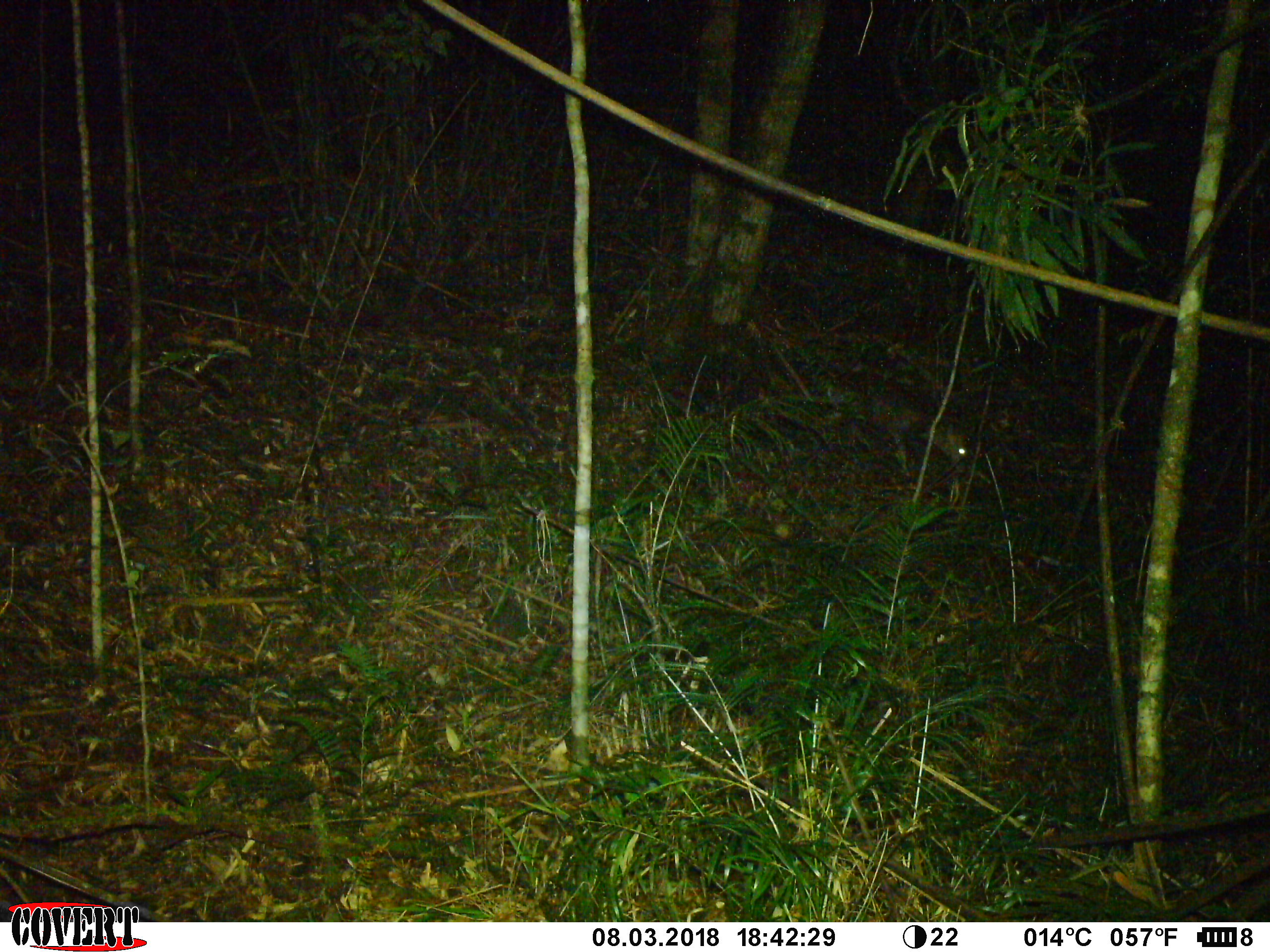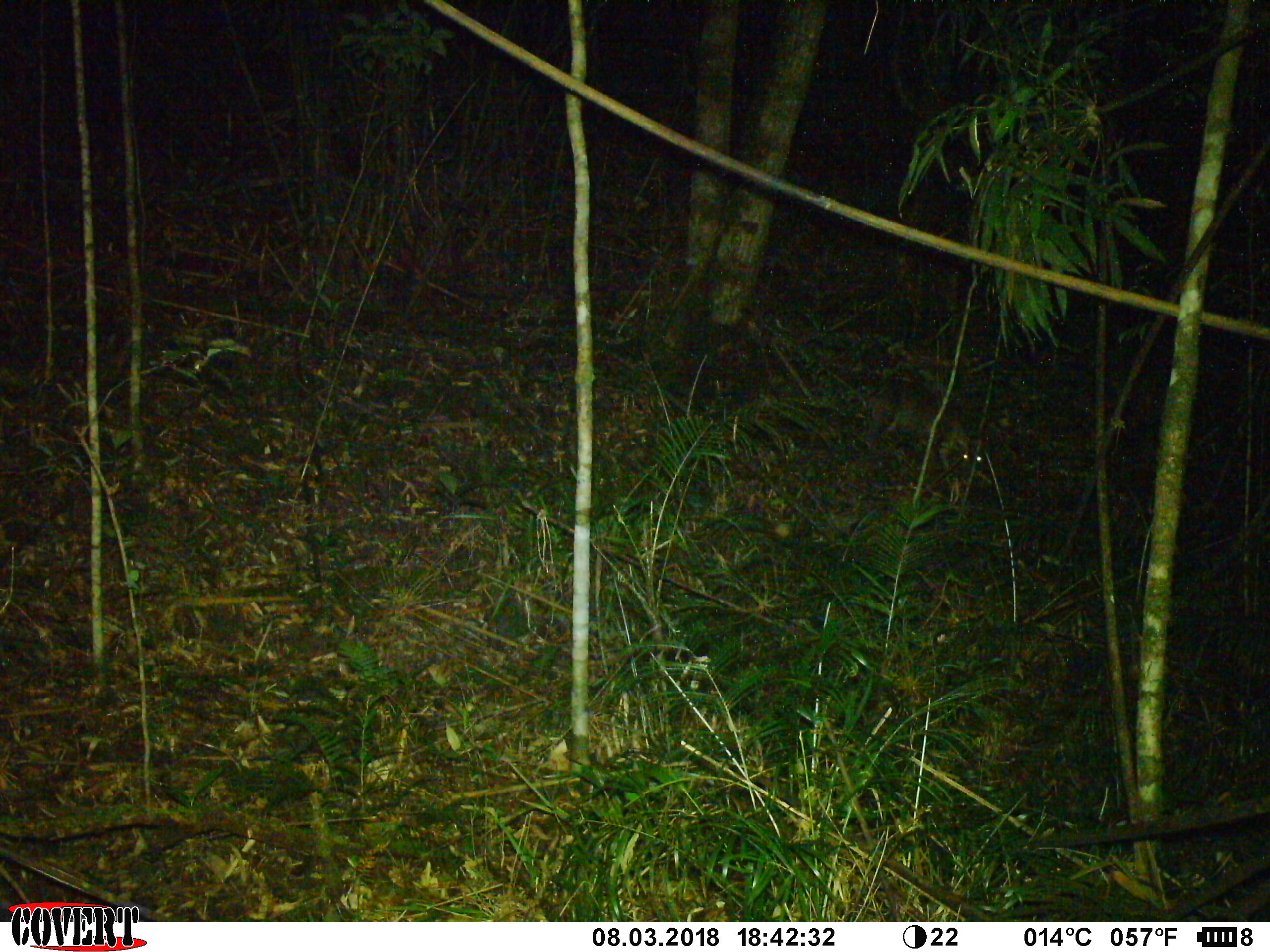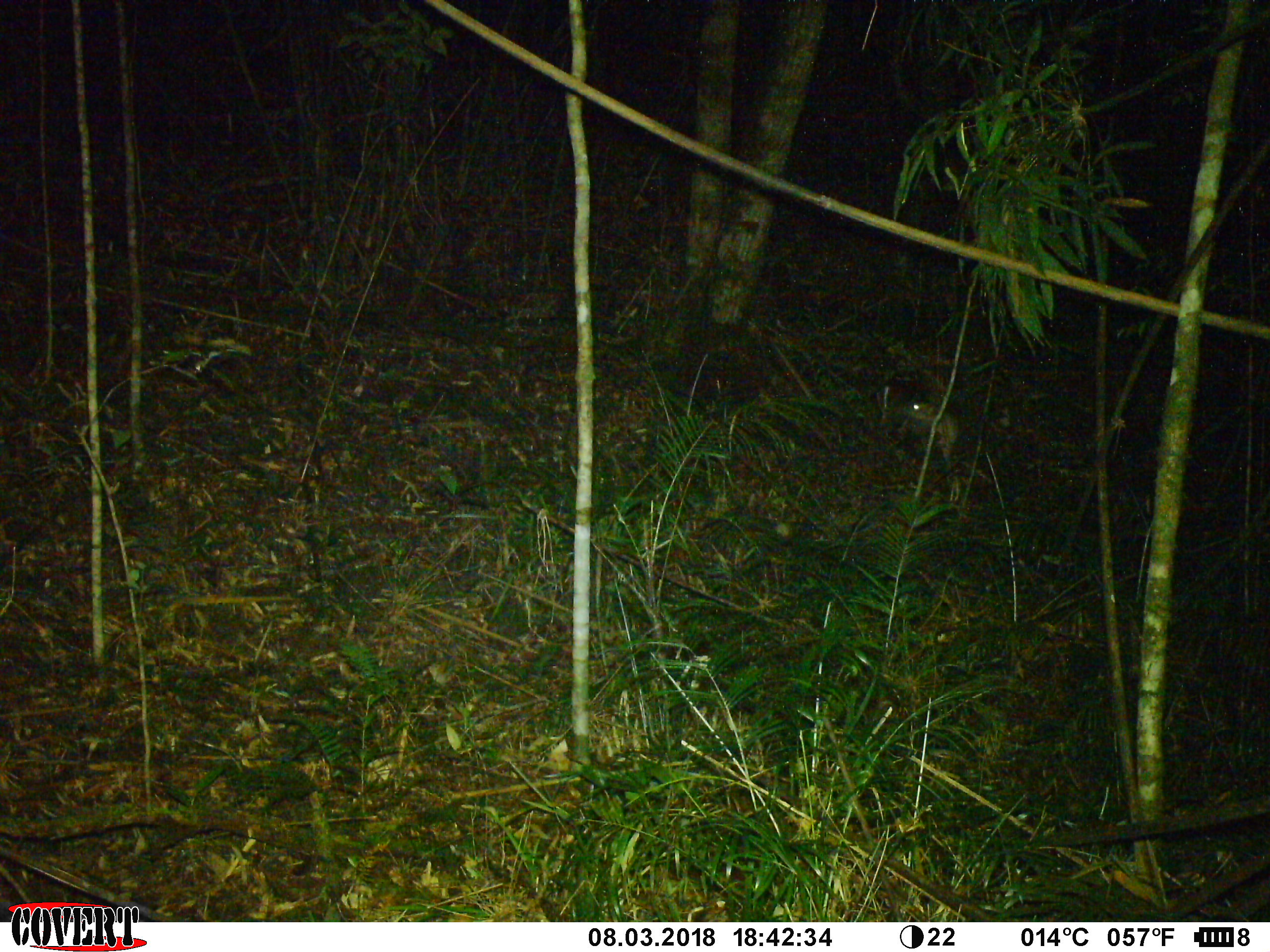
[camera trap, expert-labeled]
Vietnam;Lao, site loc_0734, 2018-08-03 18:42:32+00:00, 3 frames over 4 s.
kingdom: Animalia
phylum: Chordata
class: Mammalia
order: Artiodactyla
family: Cervidae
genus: Muntiacus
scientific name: Muntiacus rooseveltorum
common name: roosevelt's muntjac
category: roosevelts muntjac group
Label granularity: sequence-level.